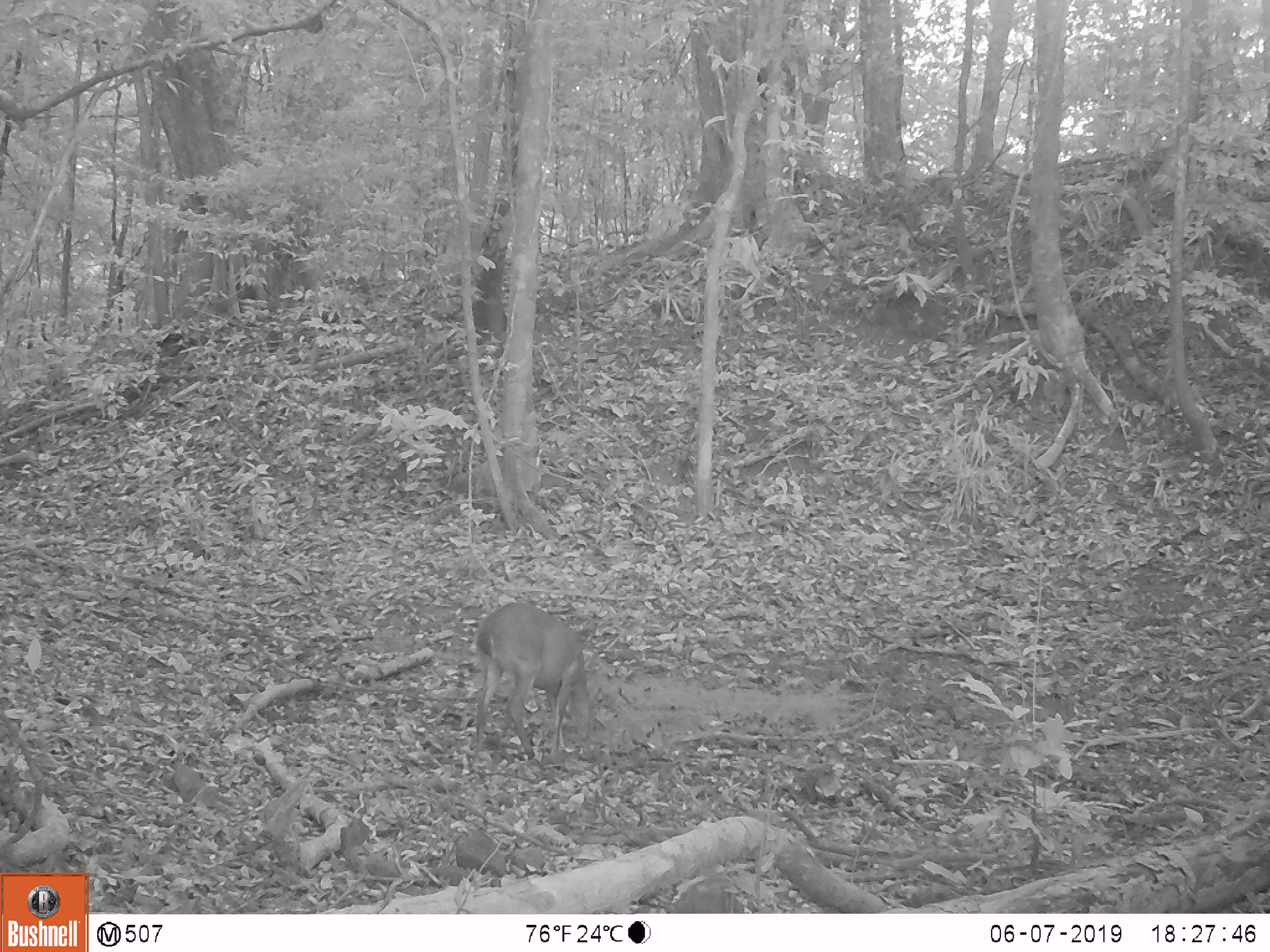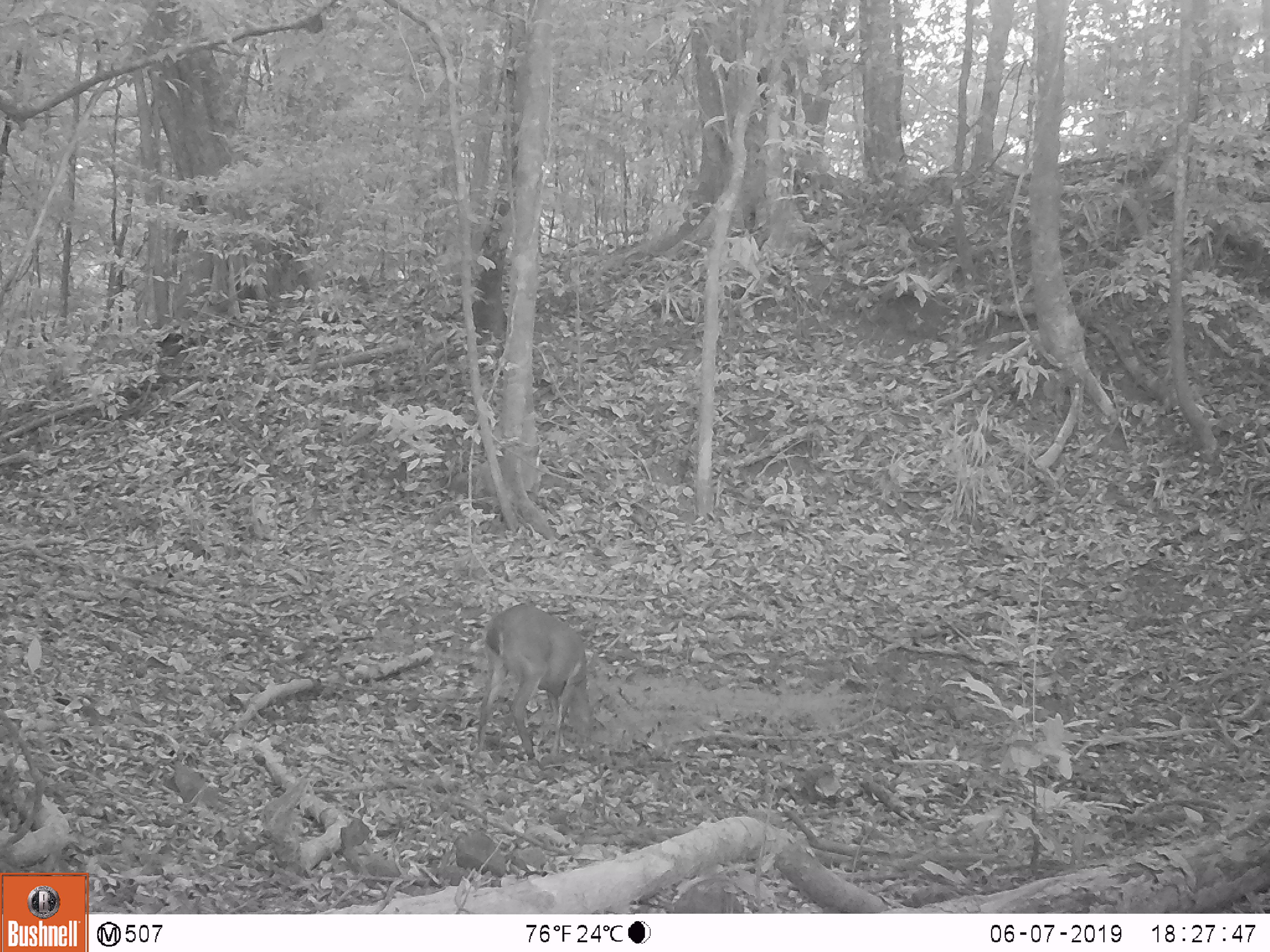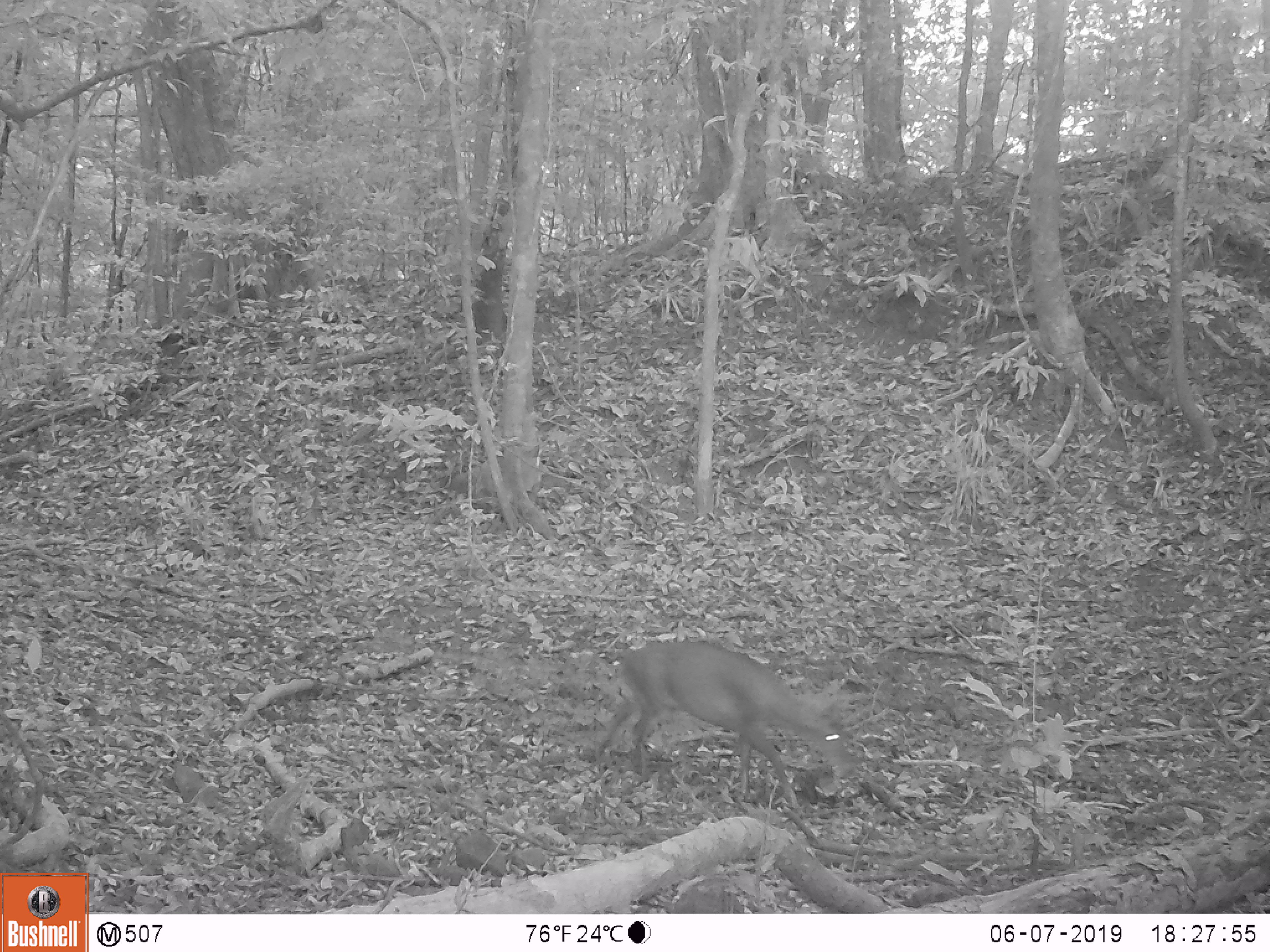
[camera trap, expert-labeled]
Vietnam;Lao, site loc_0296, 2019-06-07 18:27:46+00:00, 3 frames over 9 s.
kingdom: Animalia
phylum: Chordata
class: Mammalia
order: Artiodactyla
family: Cervidae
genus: Muntiacus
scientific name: Muntiacus vuquangensis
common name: large-antlered muntjac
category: large antlered muntjac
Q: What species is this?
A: Large antlered muntjac (large-antlered muntjac) (Muntiacus vuquangensis).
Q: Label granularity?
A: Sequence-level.